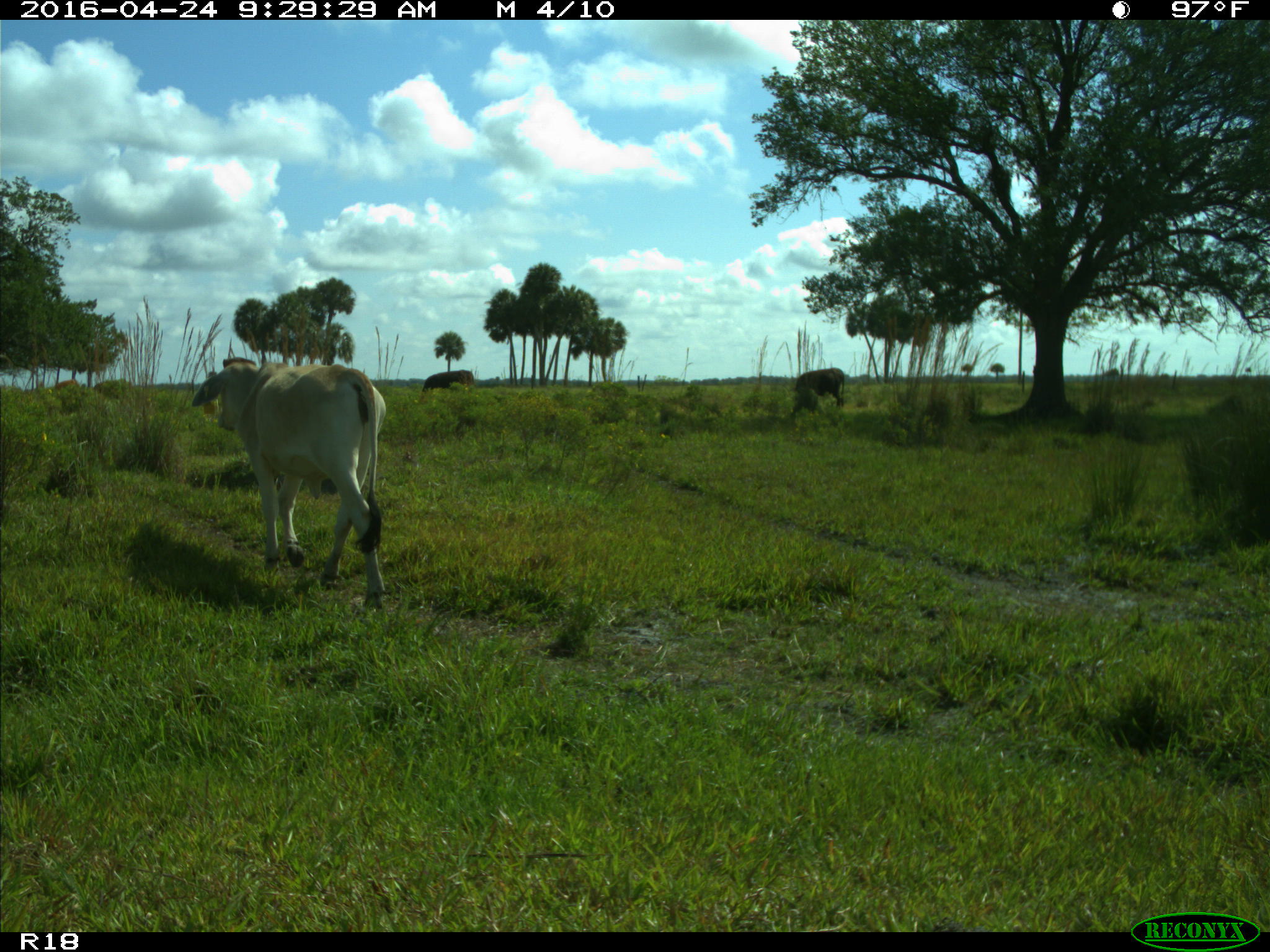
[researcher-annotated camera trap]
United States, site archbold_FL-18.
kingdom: Animalia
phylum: Chordata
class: Mammalia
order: Artiodactyla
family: Bovidae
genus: Bos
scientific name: Bos taurus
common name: domestic cow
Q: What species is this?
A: Bos taurus (domestic cow).